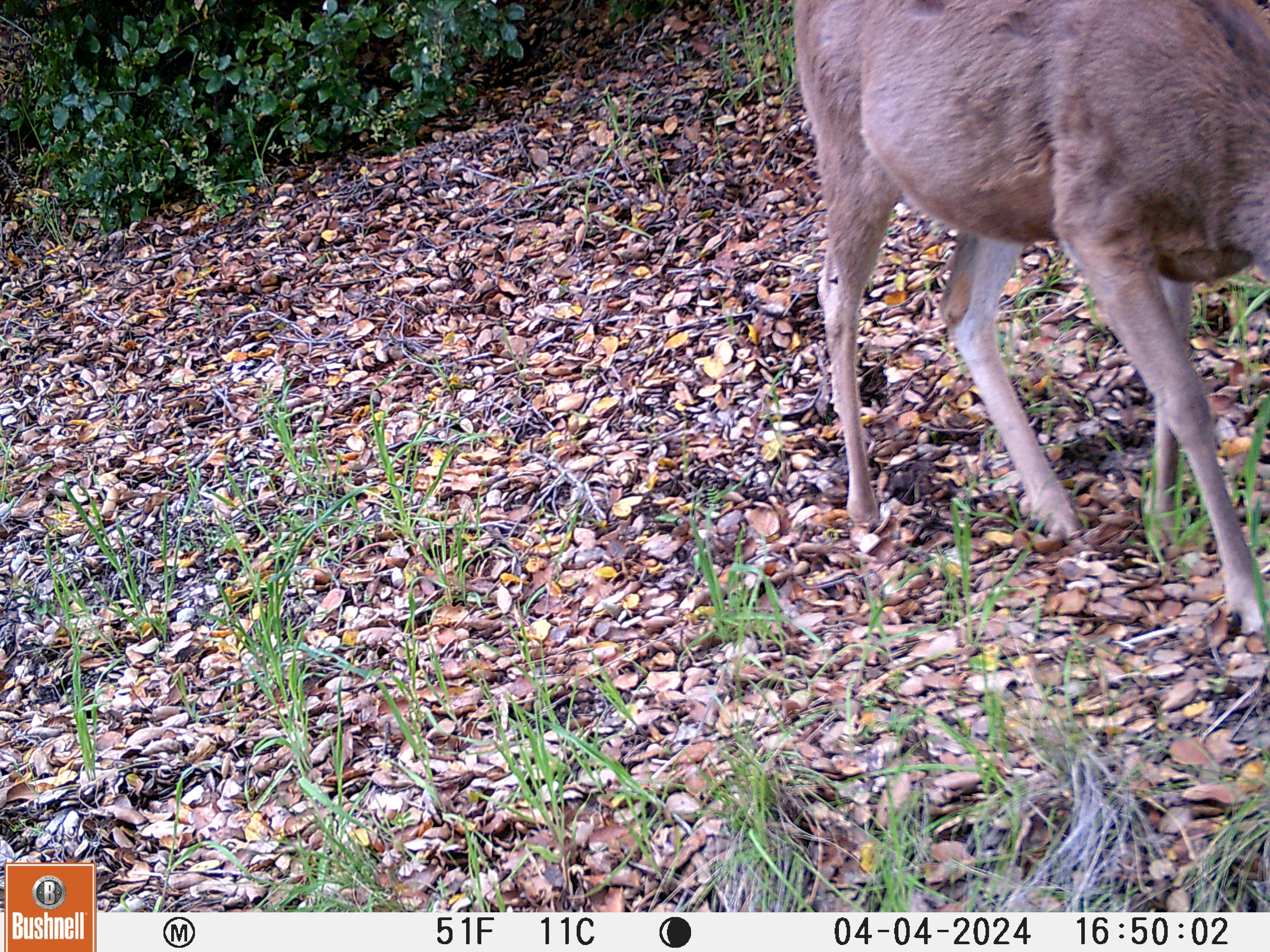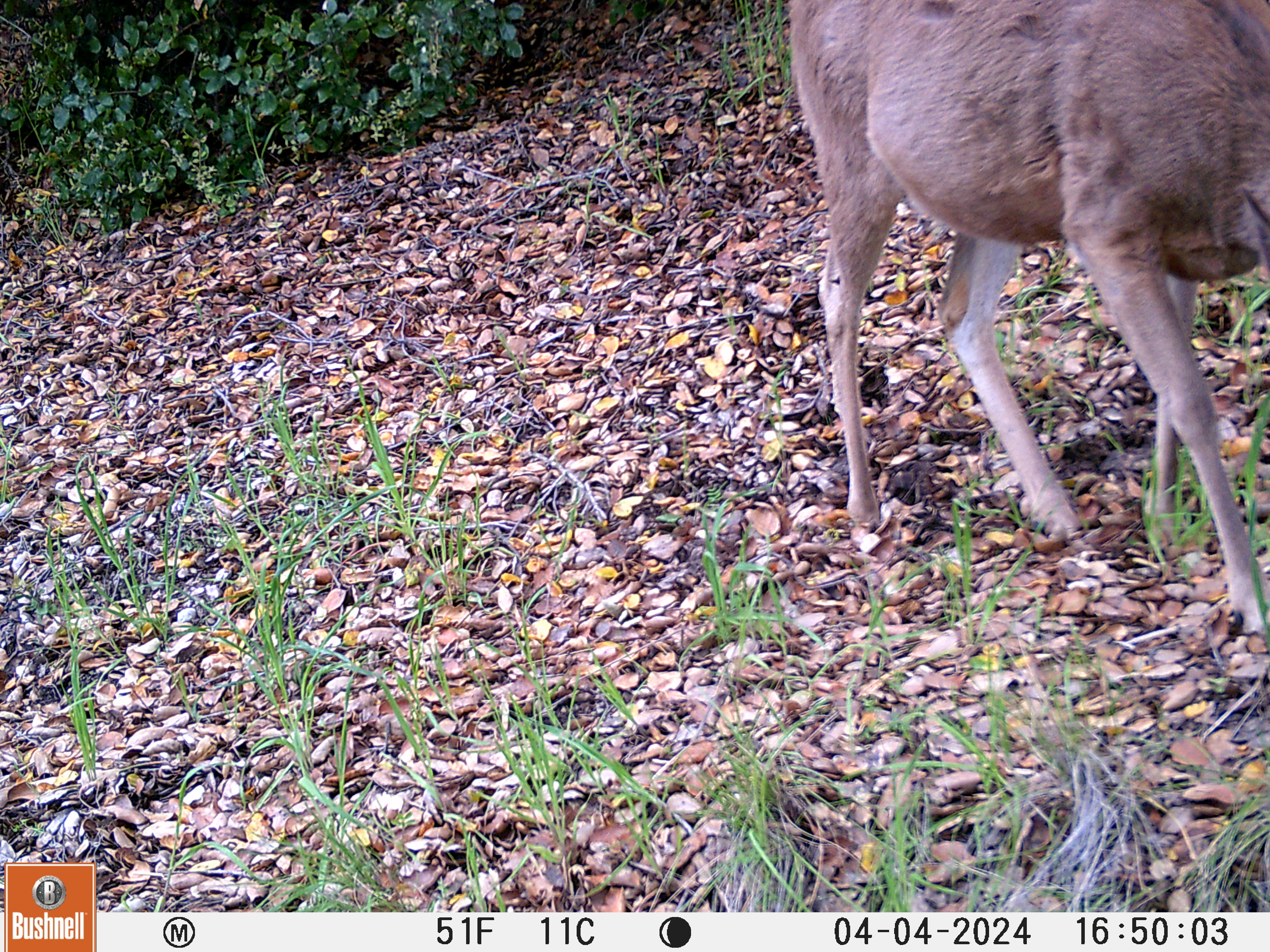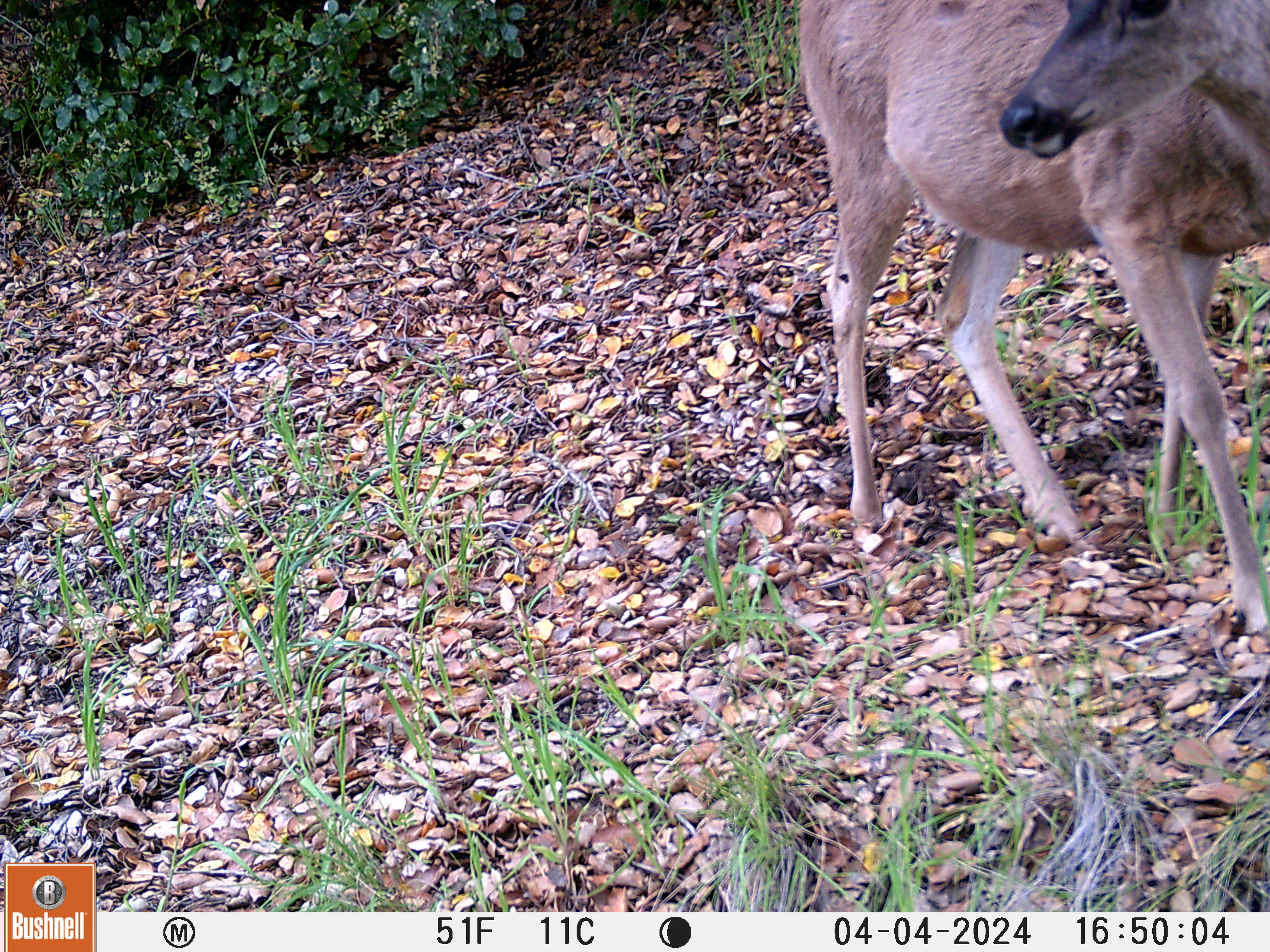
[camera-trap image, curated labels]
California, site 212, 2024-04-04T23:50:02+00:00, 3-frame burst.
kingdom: Animalia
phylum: Chordata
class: Mammalia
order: Artiodactyla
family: Cervidae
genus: Odocoileus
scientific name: Odocoileus hemionus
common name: mule deer